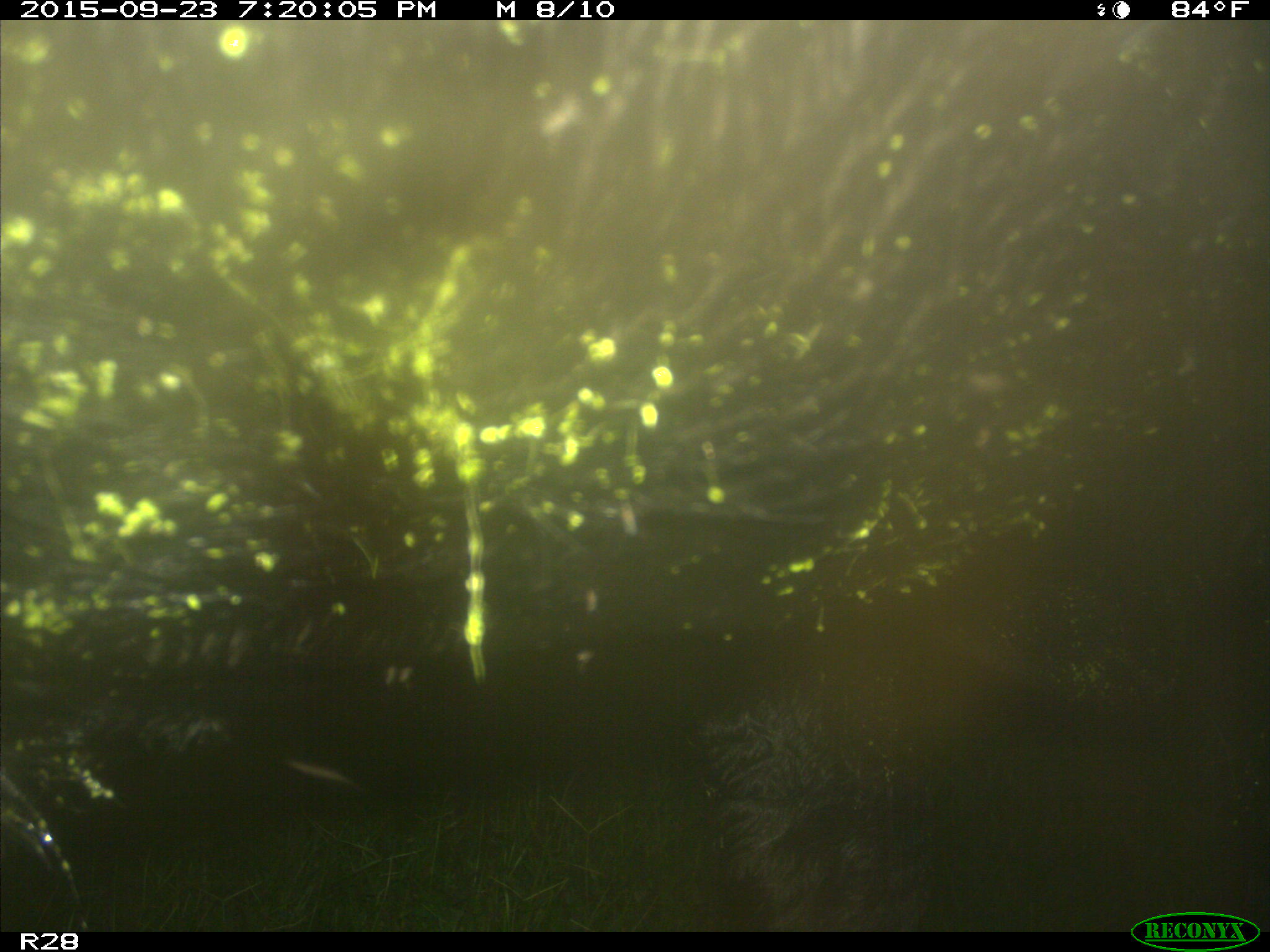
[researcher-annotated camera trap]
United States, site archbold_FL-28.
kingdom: Animalia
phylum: Chordata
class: Mammalia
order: Artiodactyla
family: Bovidae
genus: Bos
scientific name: Bos taurus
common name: domestic cow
Bos taurus (domestic cow).